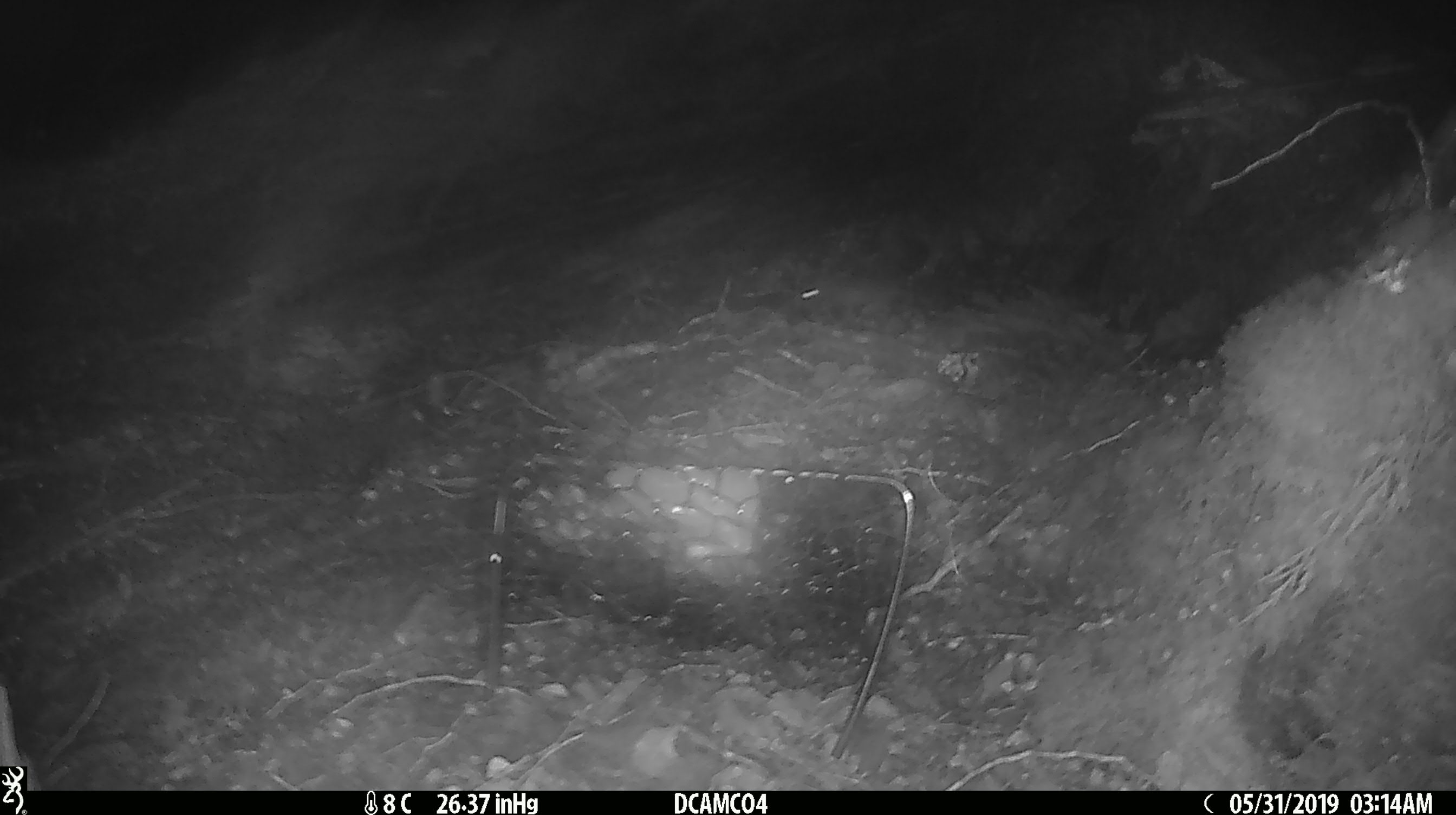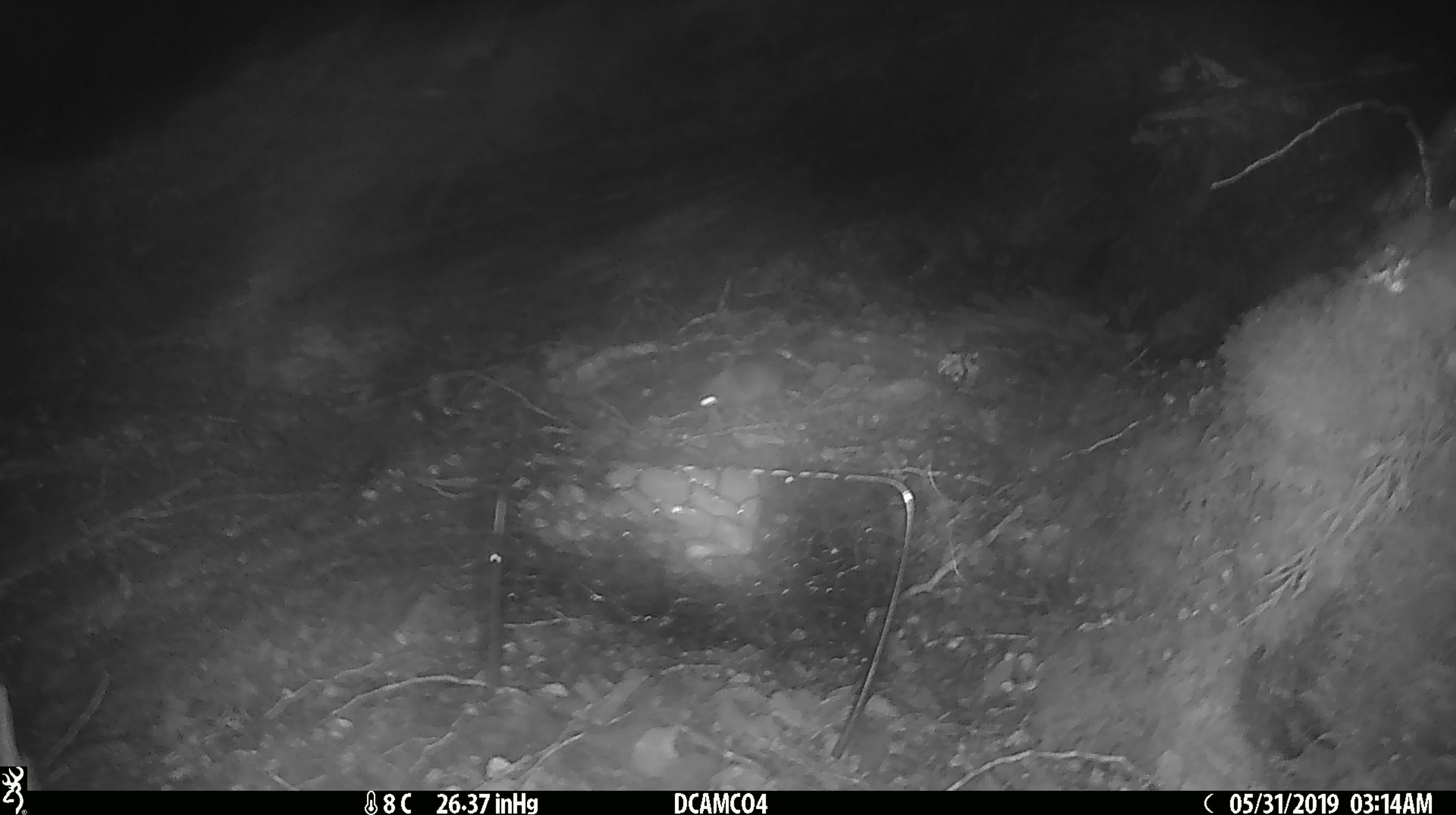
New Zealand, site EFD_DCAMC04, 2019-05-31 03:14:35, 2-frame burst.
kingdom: Animalia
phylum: Chordata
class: Mammalia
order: Rodentia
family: Muridae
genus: Mus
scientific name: Mus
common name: mouse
Mouse (Mus).